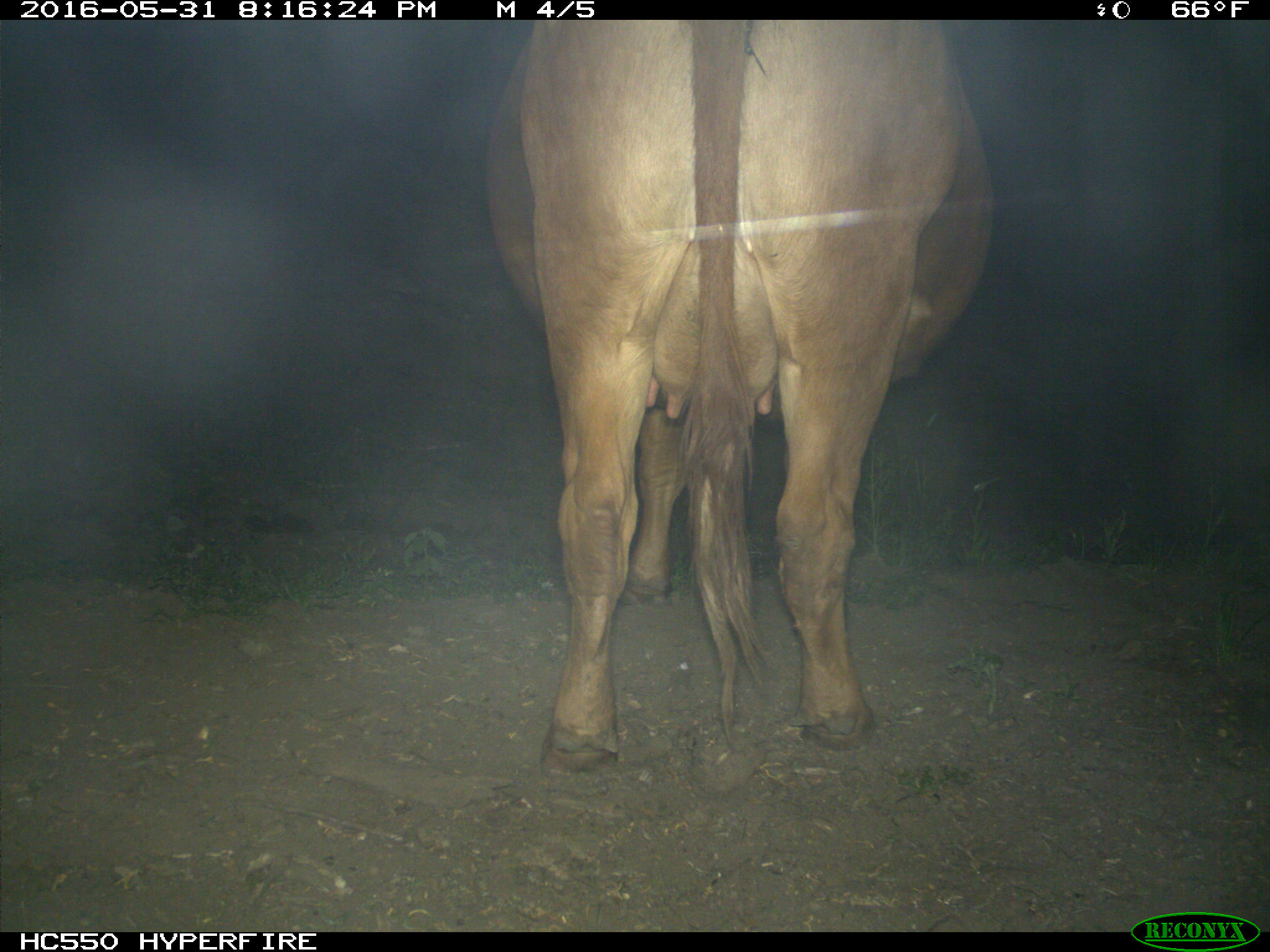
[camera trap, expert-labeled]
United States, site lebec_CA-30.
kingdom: Animalia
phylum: Chordata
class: Mammalia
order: Artiodactyla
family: Bovidae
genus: Bos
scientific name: Bos taurus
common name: domestic cow